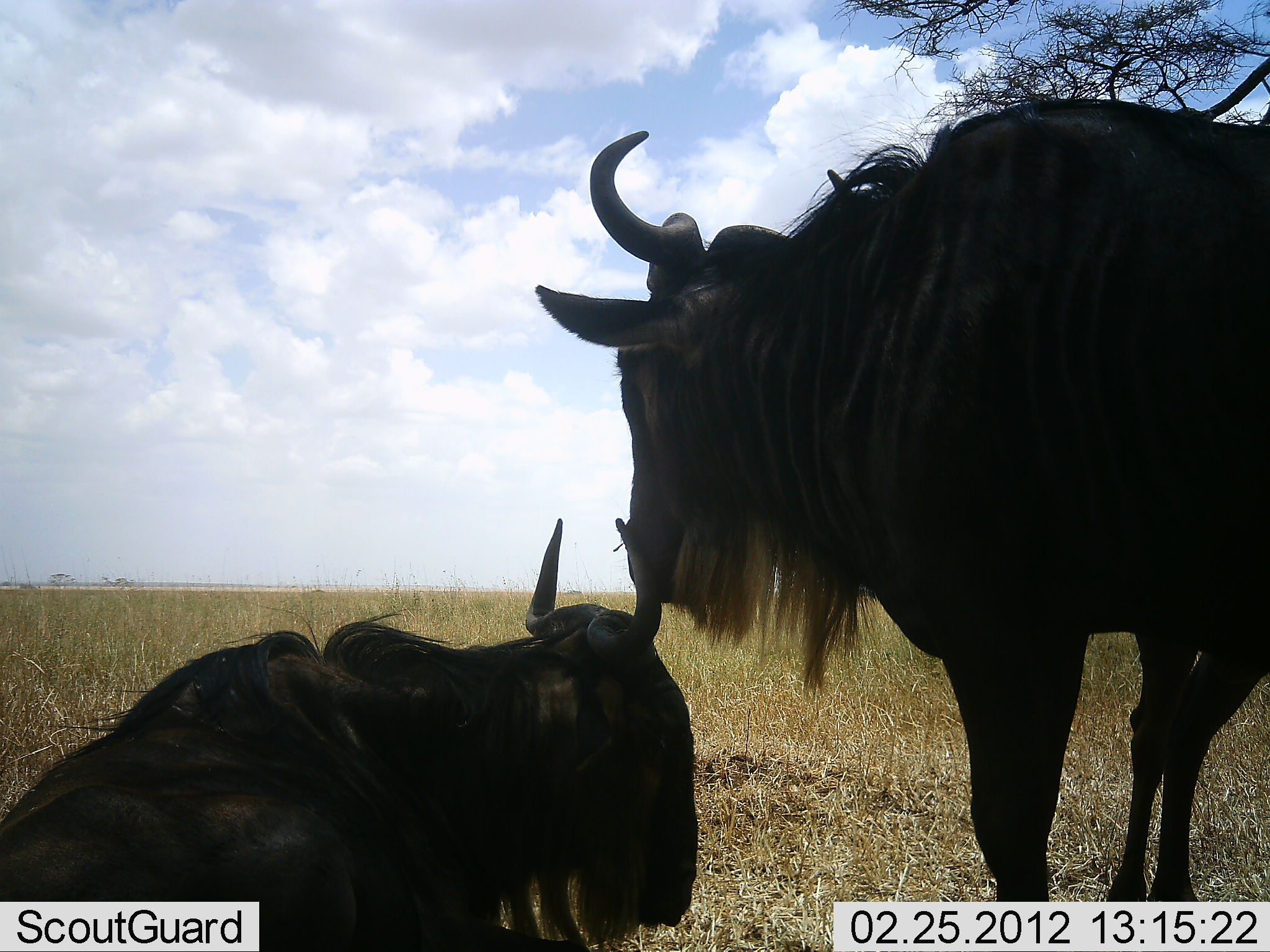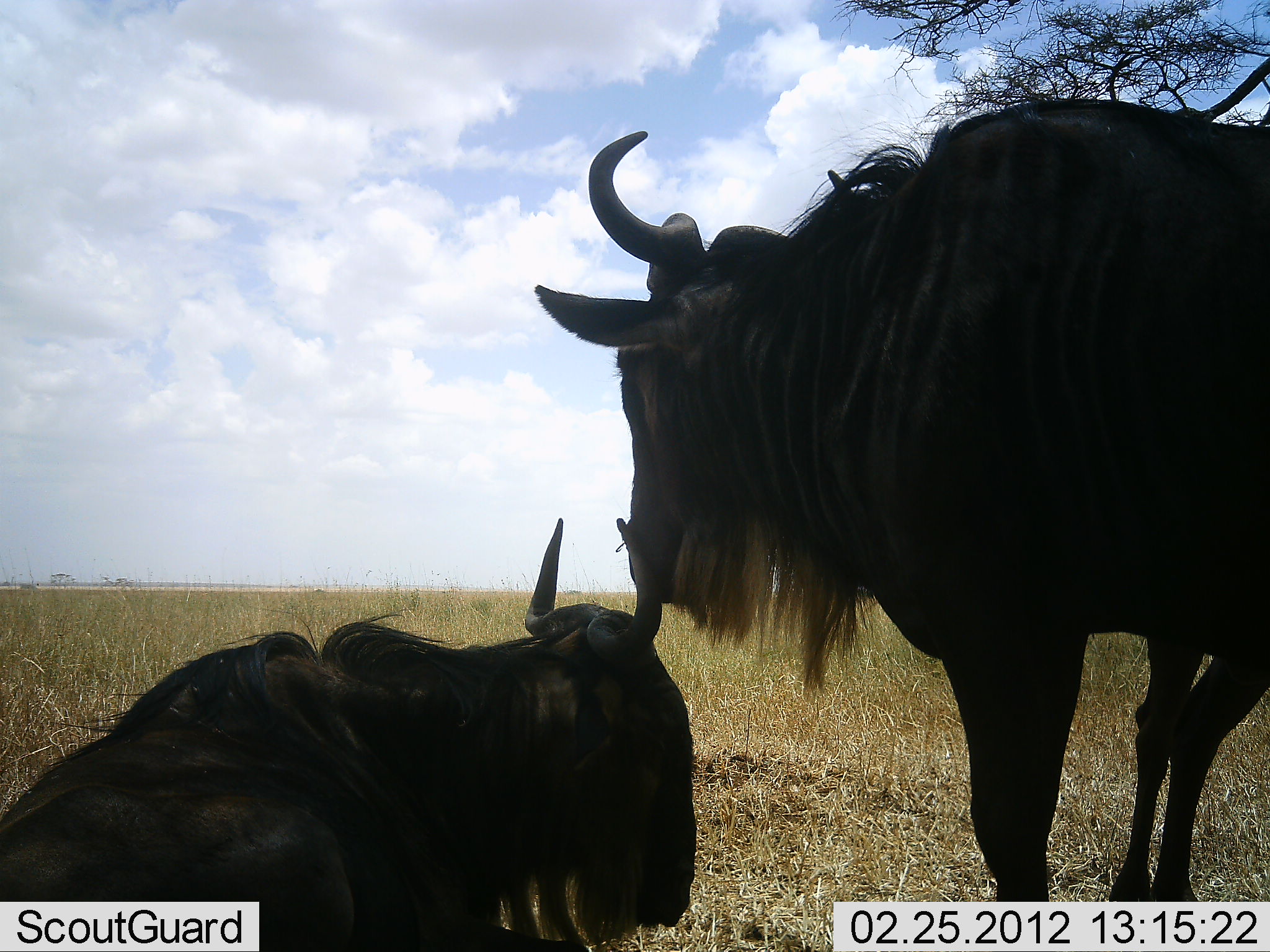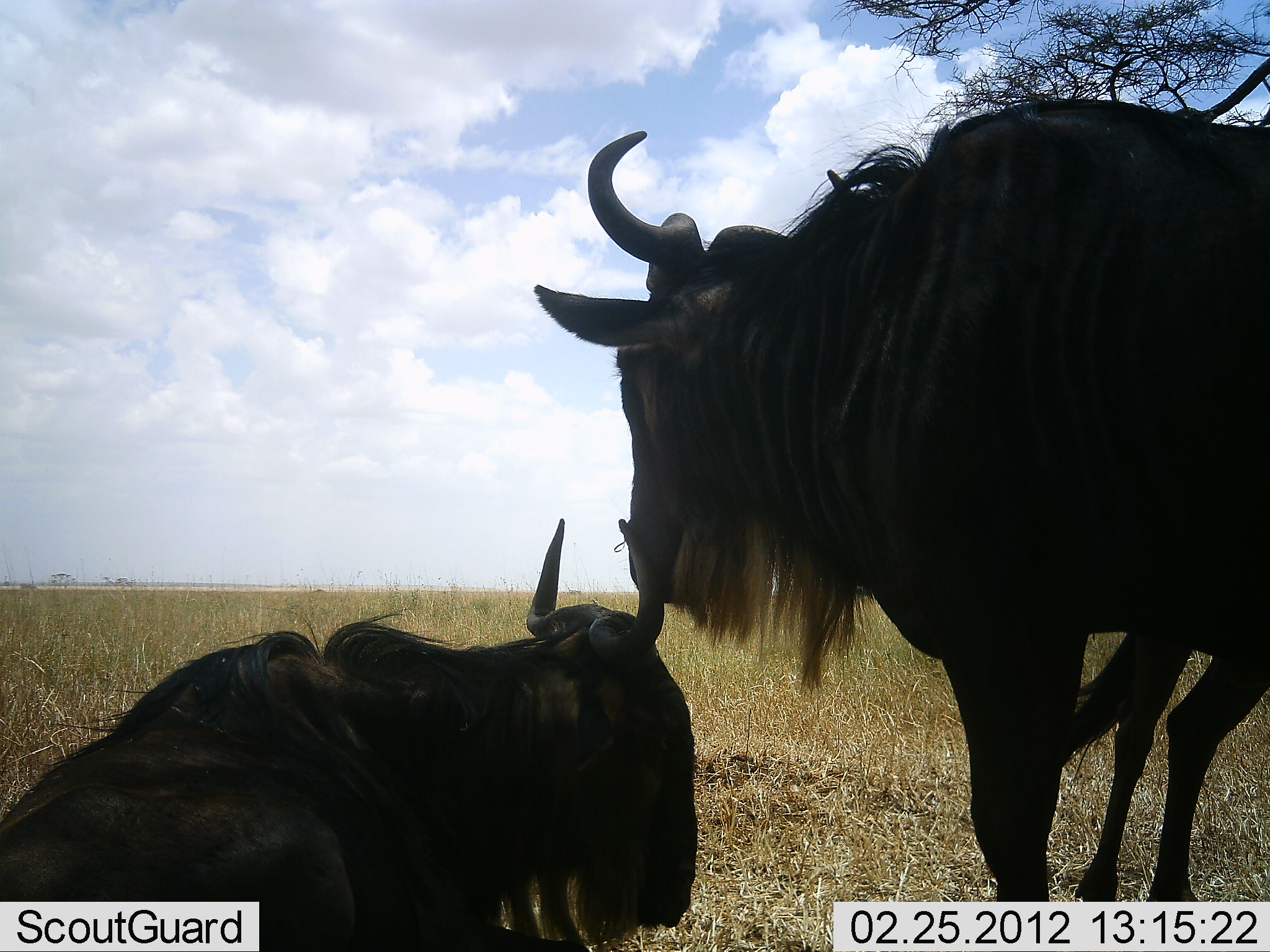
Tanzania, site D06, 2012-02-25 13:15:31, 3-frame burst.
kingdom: Animalia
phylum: Chordata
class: Mammalia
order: Artiodactyla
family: Bovidae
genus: Connochaetes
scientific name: Connochaetes taurinus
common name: blue wildebeest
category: wildebeest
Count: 3.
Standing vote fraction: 91%.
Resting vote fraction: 95%.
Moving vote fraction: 0%.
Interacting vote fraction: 0%.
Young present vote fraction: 0%.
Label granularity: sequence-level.